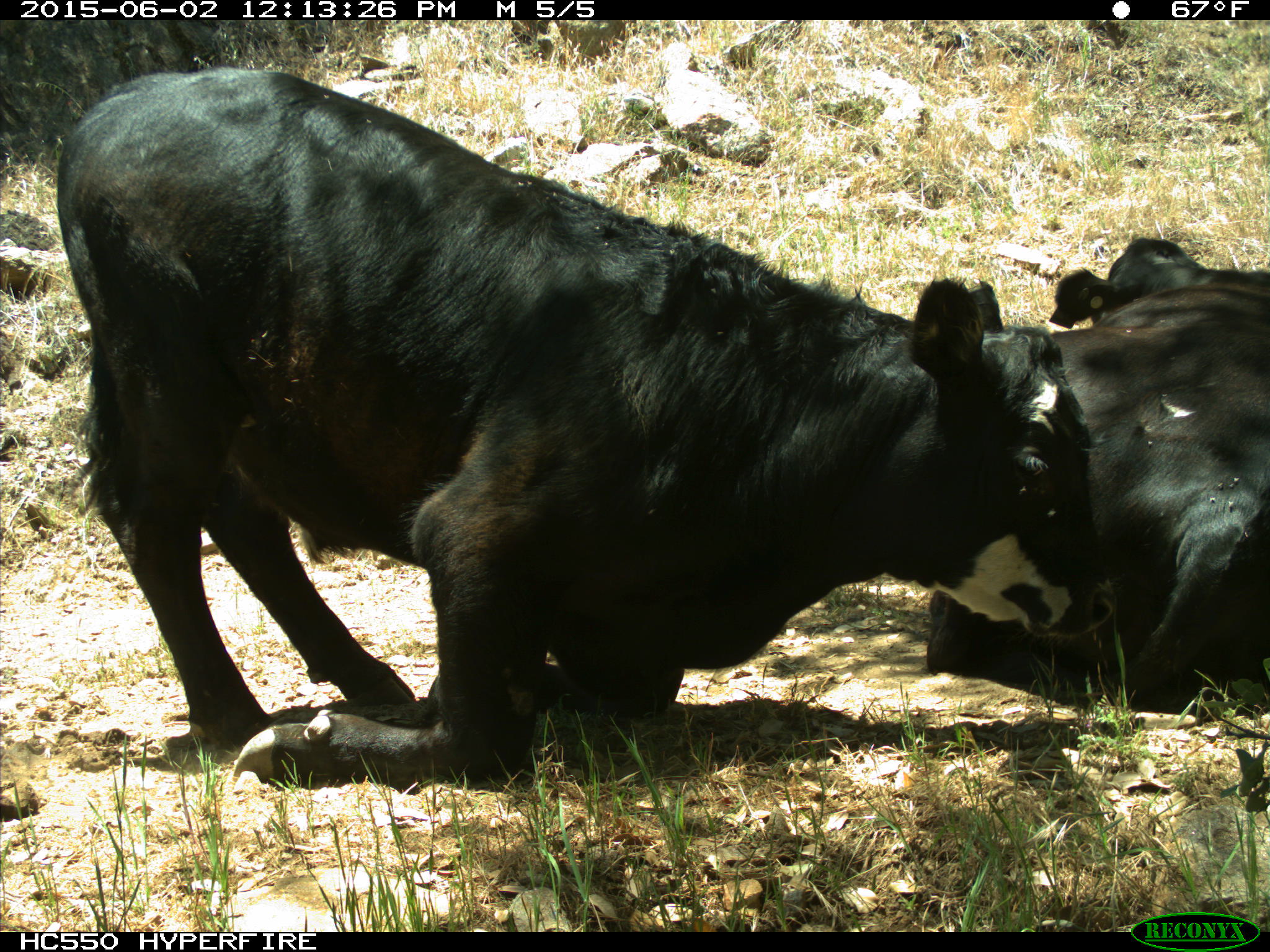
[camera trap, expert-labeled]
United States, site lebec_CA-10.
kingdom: Animalia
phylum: Chordata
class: Mammalia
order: Artiodactyla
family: Bovidae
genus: Bos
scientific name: Bos taurus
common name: domestic cow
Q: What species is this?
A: Bos taurus (domestic cow).